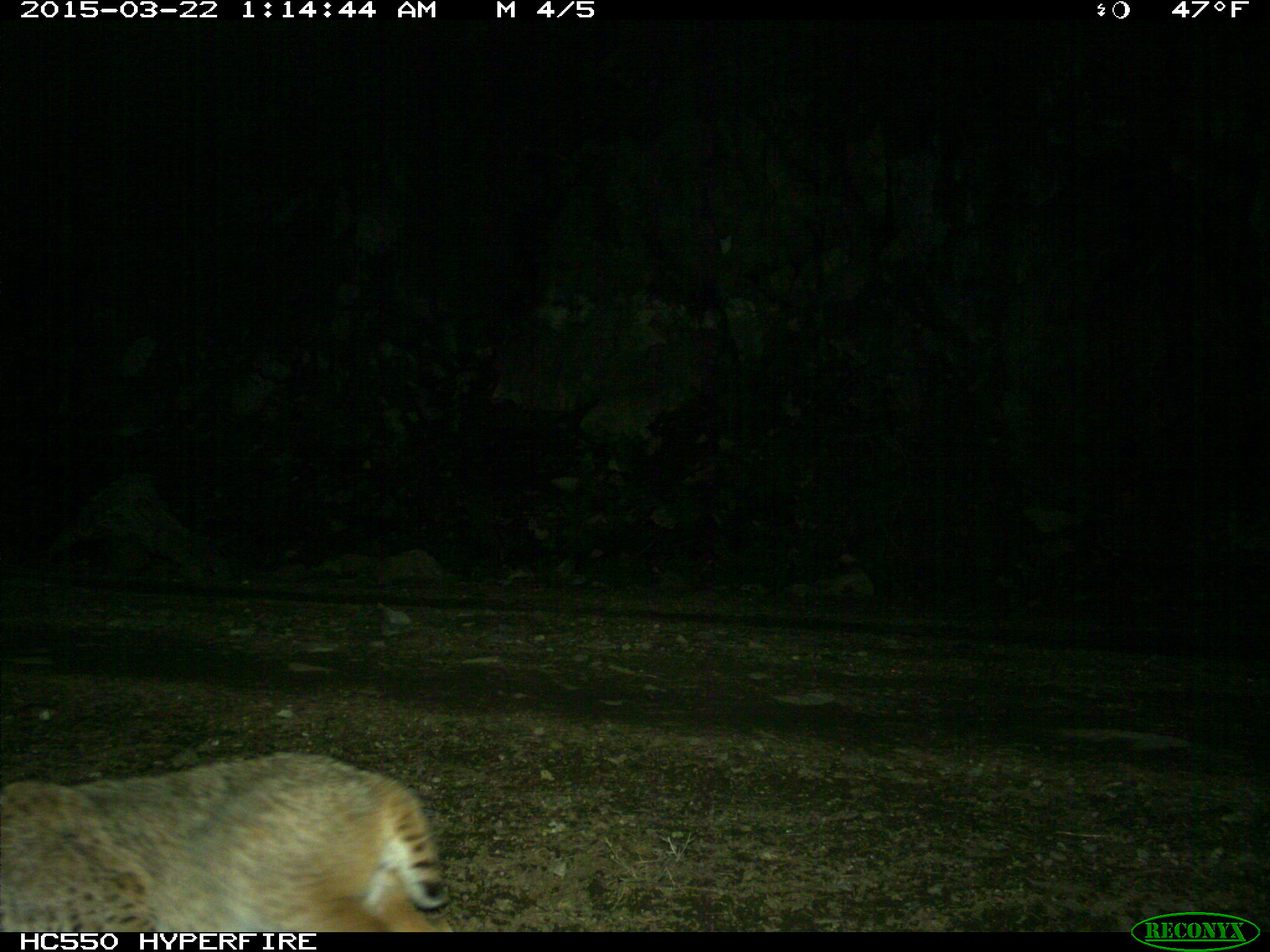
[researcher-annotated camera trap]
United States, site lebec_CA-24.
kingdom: Animalia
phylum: Chordata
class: Mammalia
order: Carnivora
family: Felidae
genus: Lynx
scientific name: Lynx rufus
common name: bobcat